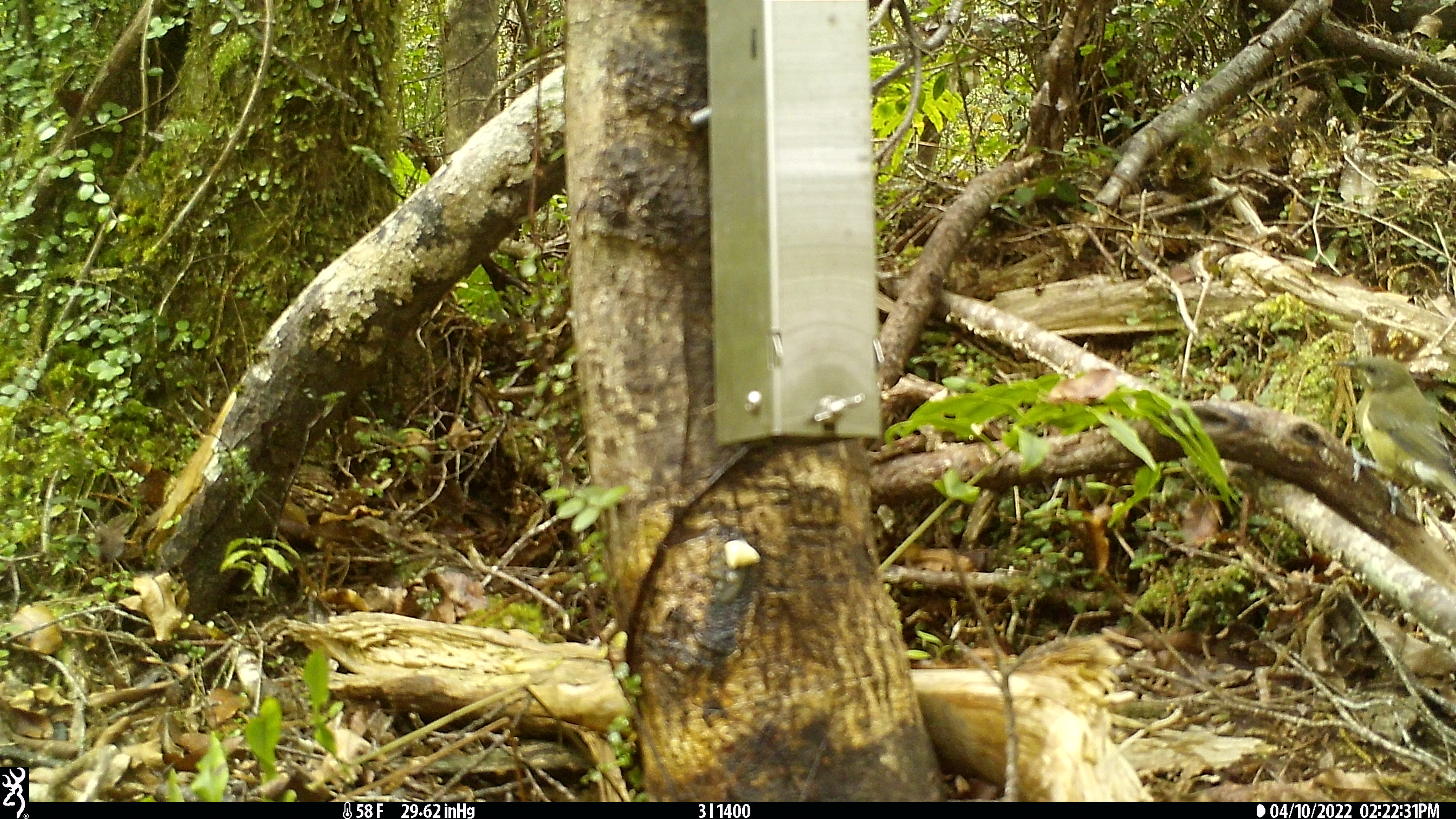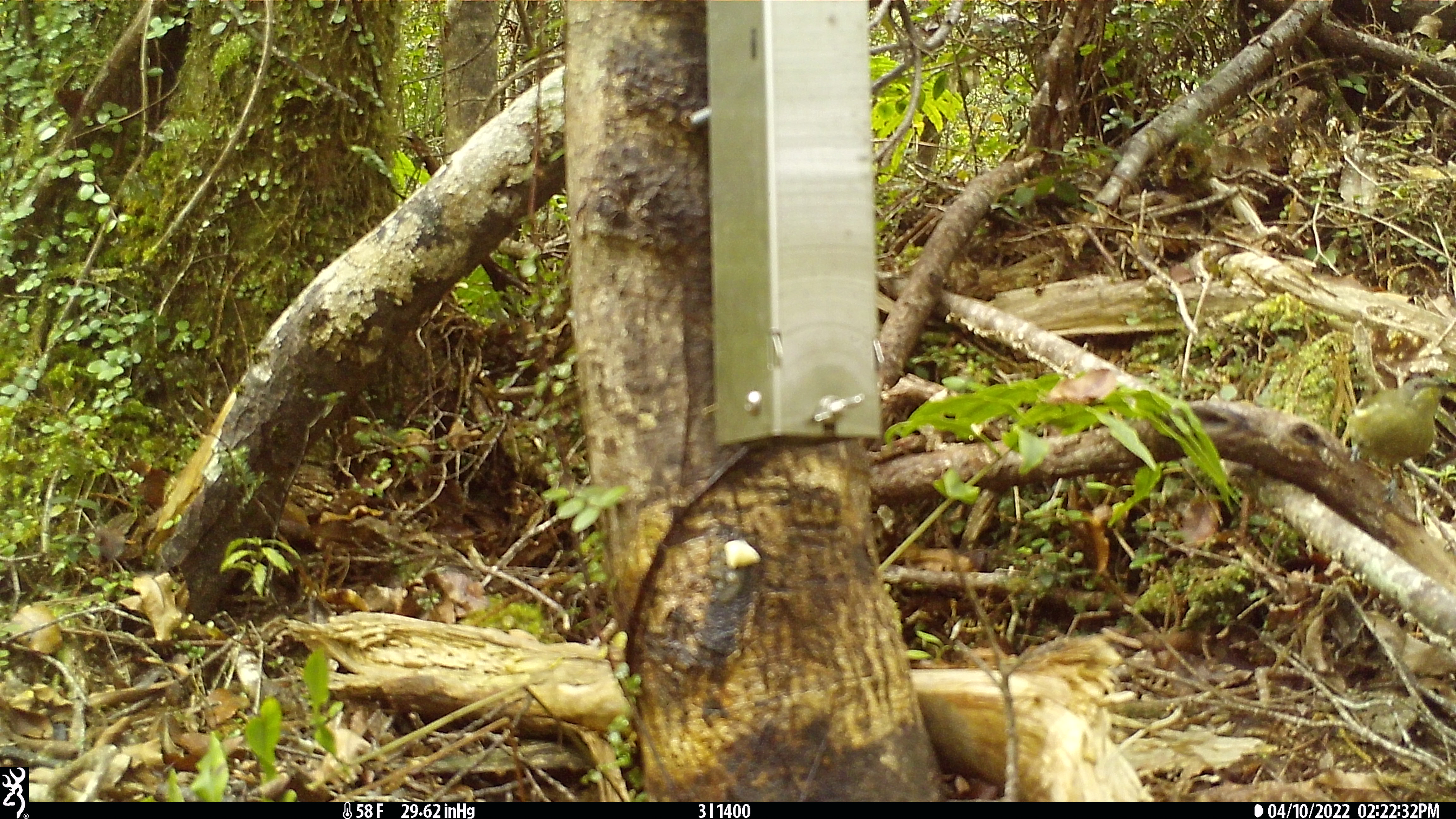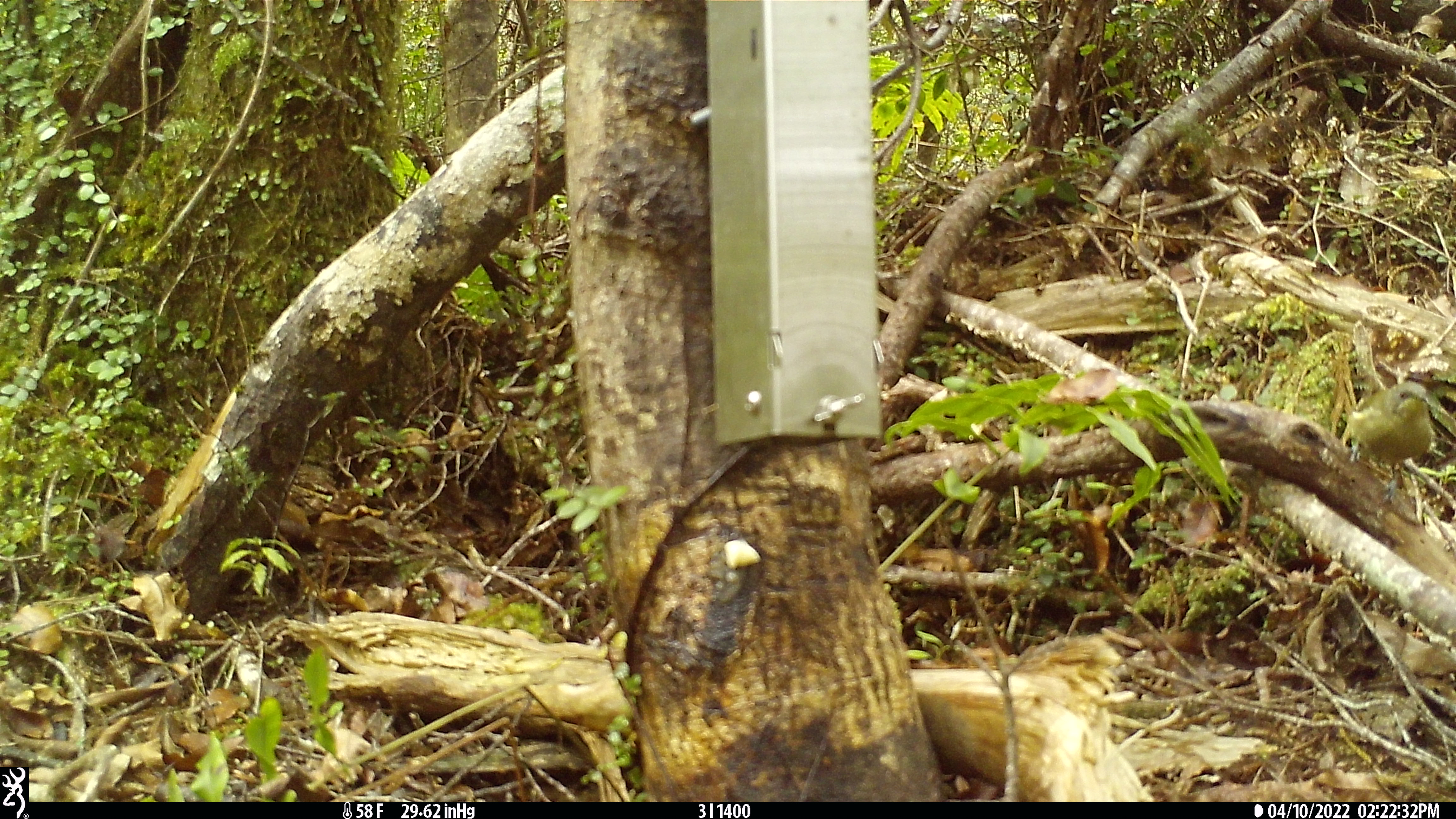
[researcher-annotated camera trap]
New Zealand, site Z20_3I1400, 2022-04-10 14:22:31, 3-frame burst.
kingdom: Animalia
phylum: Chordata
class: Aves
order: Passeriformes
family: Meliphagidae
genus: Anthornis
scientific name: Anthornis melanura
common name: new zealand bellbird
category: bellbird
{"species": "bellbird (new zealand bellbird) (Anthornis melanura)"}